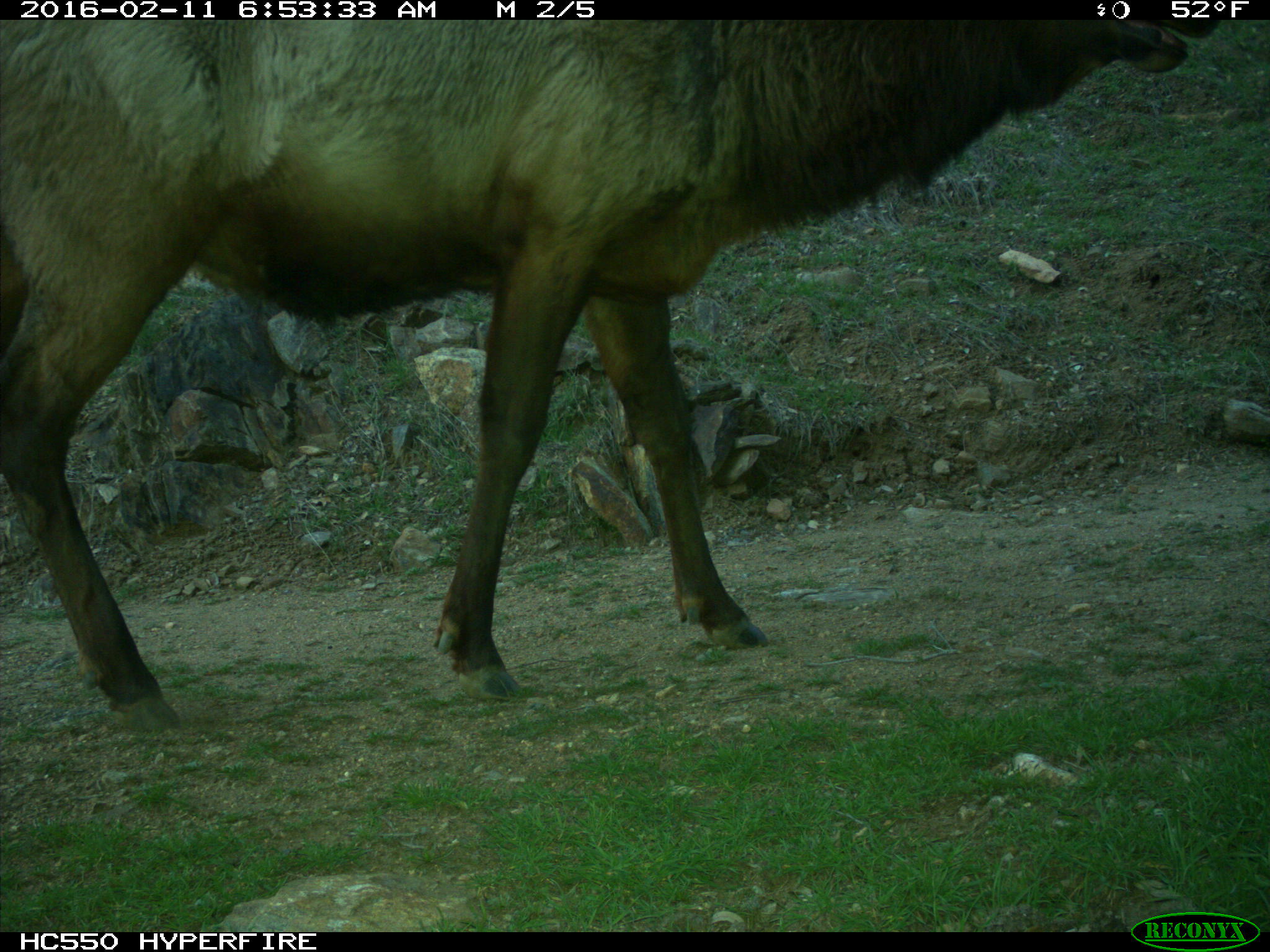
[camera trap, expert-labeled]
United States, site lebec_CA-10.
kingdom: Animalia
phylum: Chordata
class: Mammalia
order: Artiodactyla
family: Cervidae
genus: Cervus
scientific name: Cervus canadensis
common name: elk